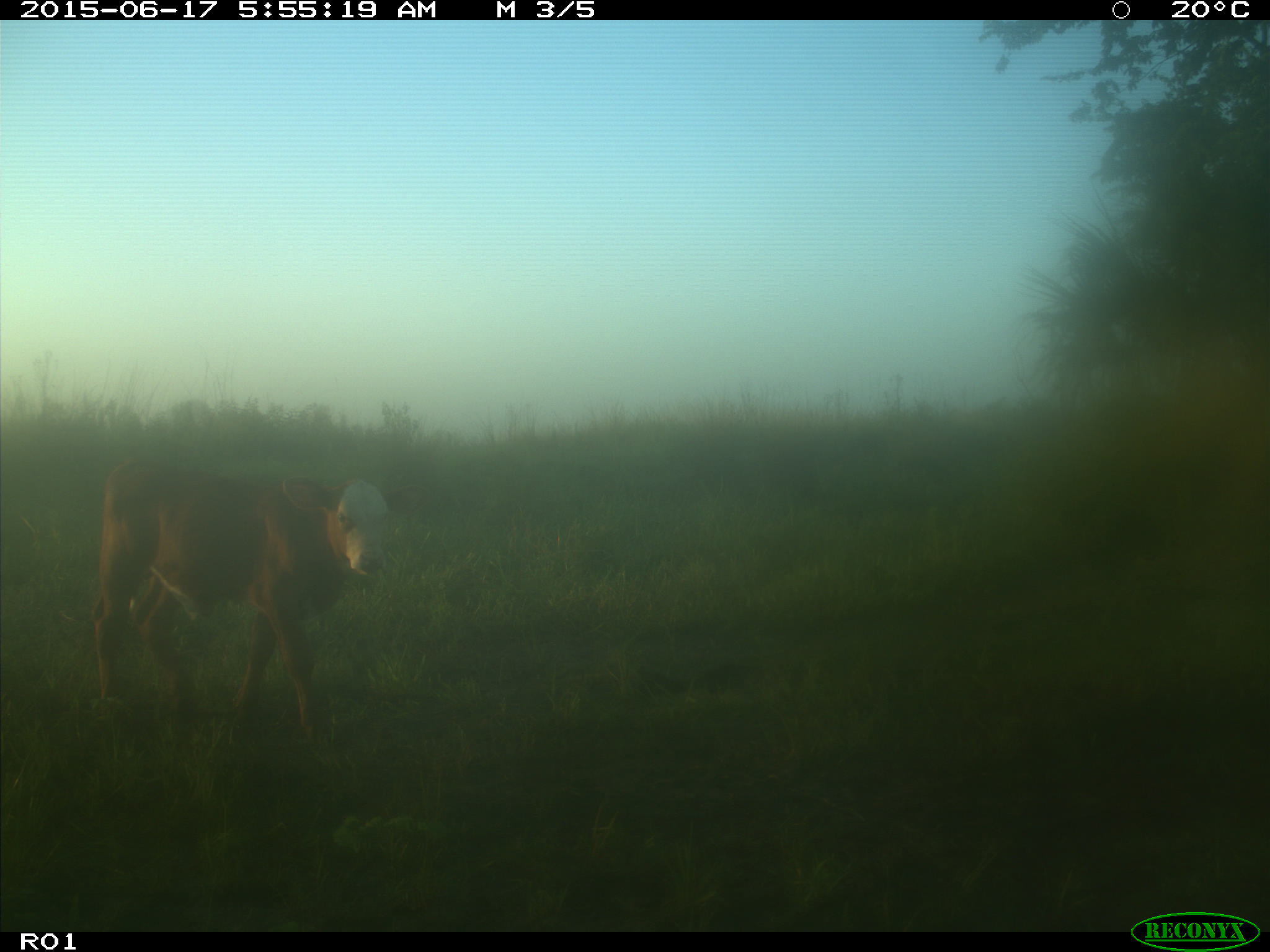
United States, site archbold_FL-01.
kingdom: Animalia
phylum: Chordata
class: Mammalia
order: Artiodactyla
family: Bovidae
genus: Bos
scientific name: Bos taurus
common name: domestic cow